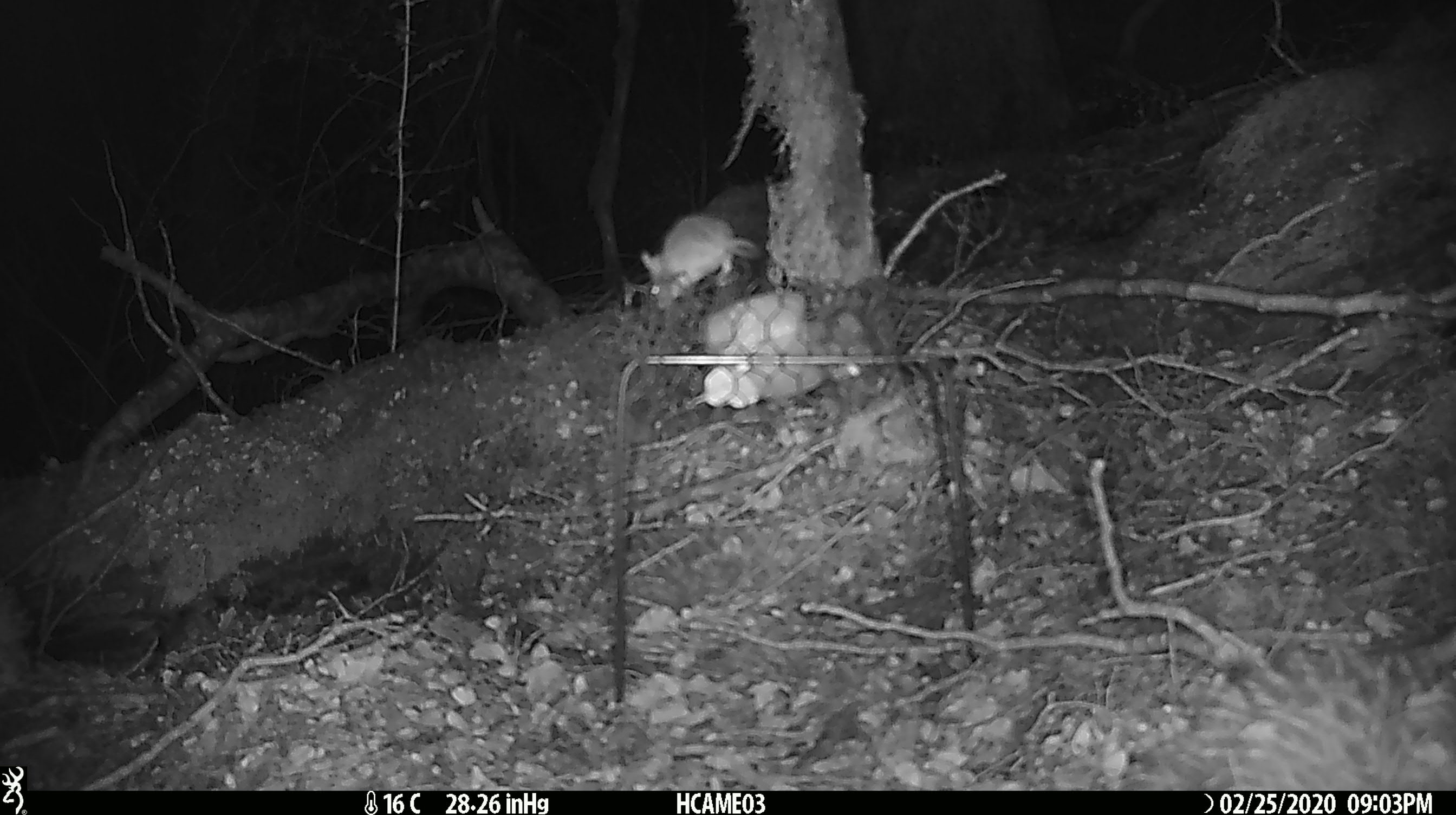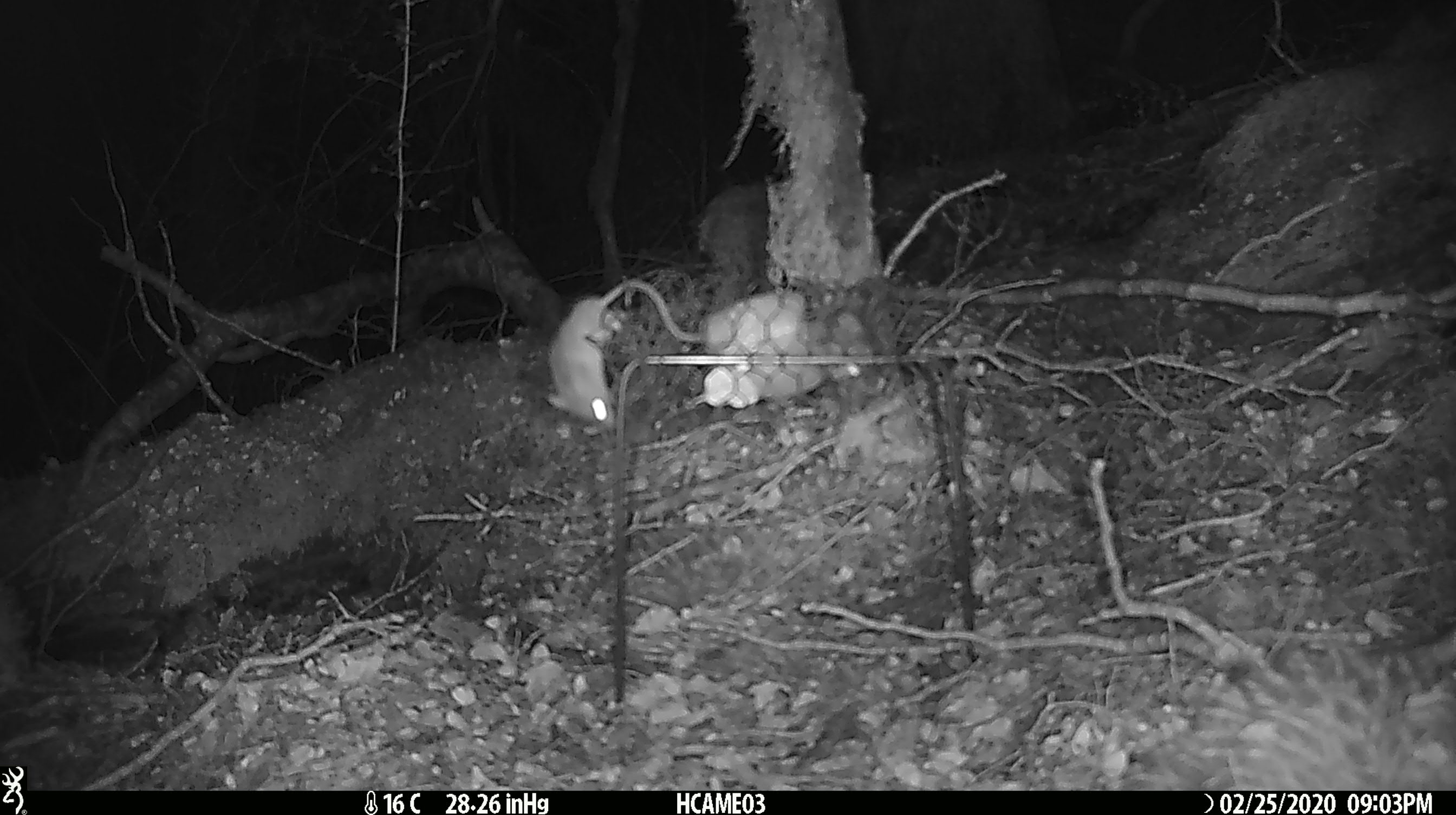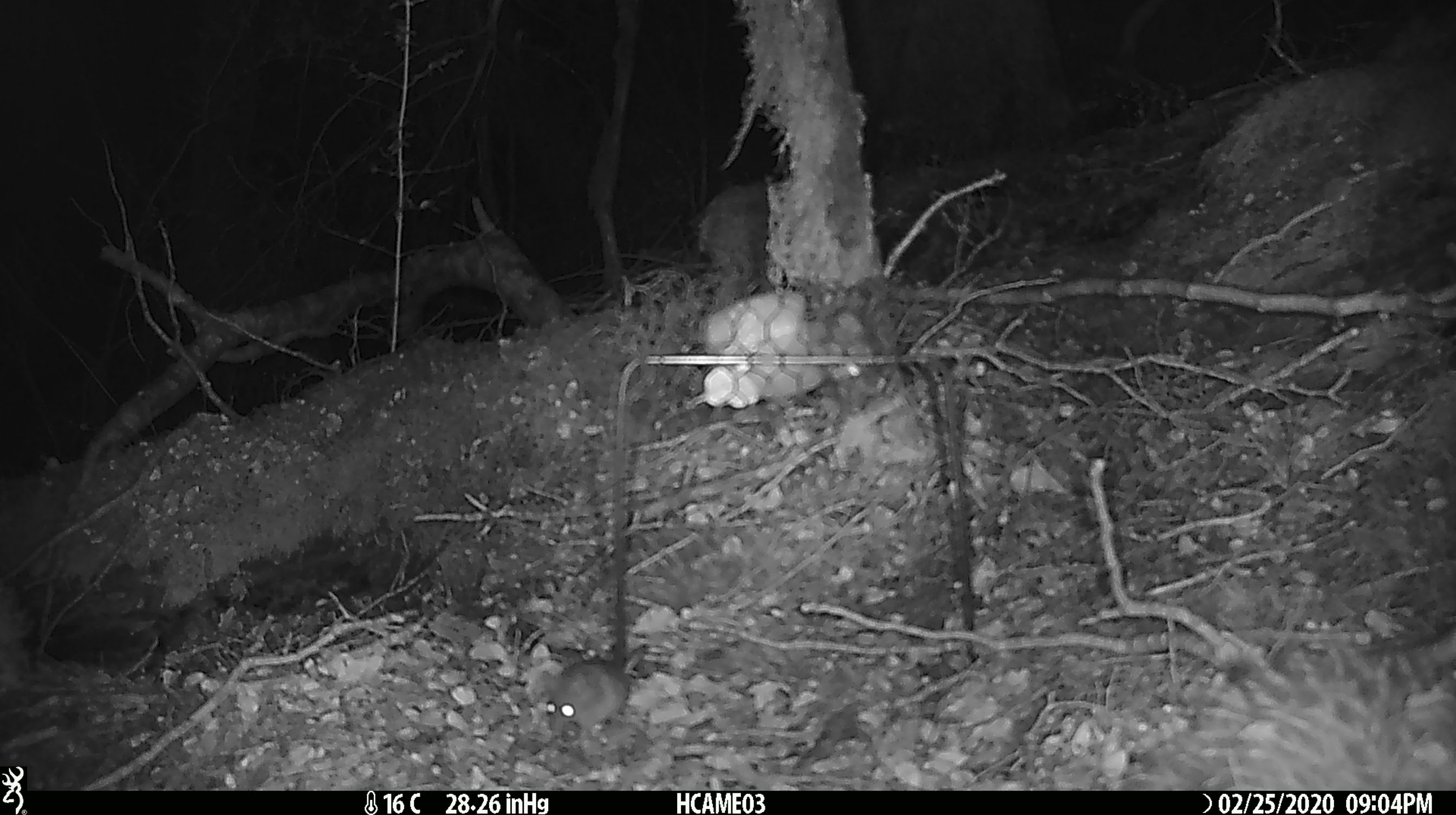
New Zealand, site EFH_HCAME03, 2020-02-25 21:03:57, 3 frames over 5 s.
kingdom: Animalia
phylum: Chordata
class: Mammalia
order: Rodentia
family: Muridae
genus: Mus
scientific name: Mus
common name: mouse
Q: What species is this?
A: Mouse (Mus).